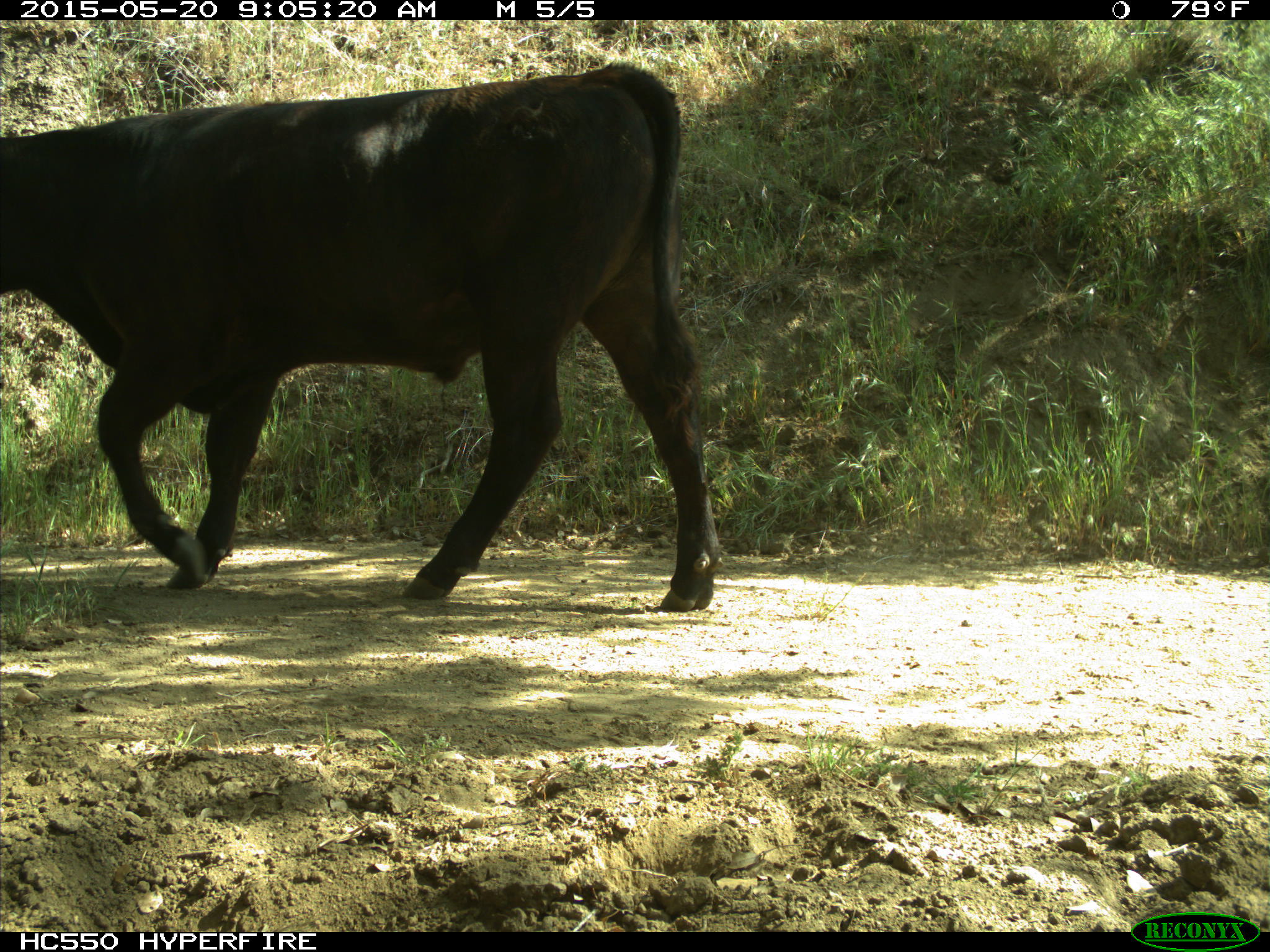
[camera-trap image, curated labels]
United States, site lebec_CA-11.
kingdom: Animalia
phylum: Chordata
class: Mammalia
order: Artiodactyla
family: Bovidae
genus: Bos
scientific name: Bos taurus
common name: domestic cow